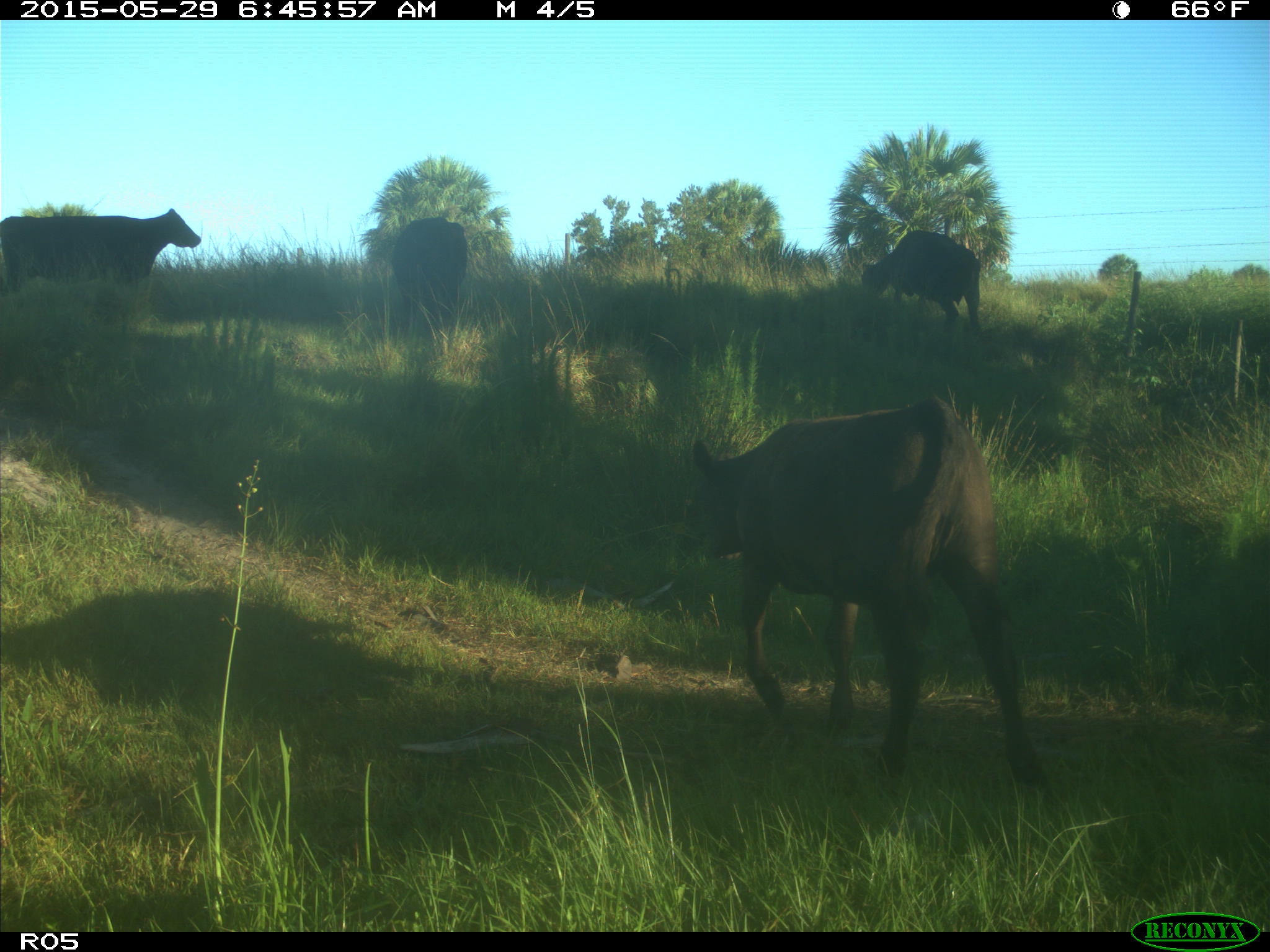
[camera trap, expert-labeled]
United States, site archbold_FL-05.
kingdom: Animalia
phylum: Chordata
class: Mammalia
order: Artiodactyla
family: Bovidae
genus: Bos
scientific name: Bos taurus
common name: domestic cow